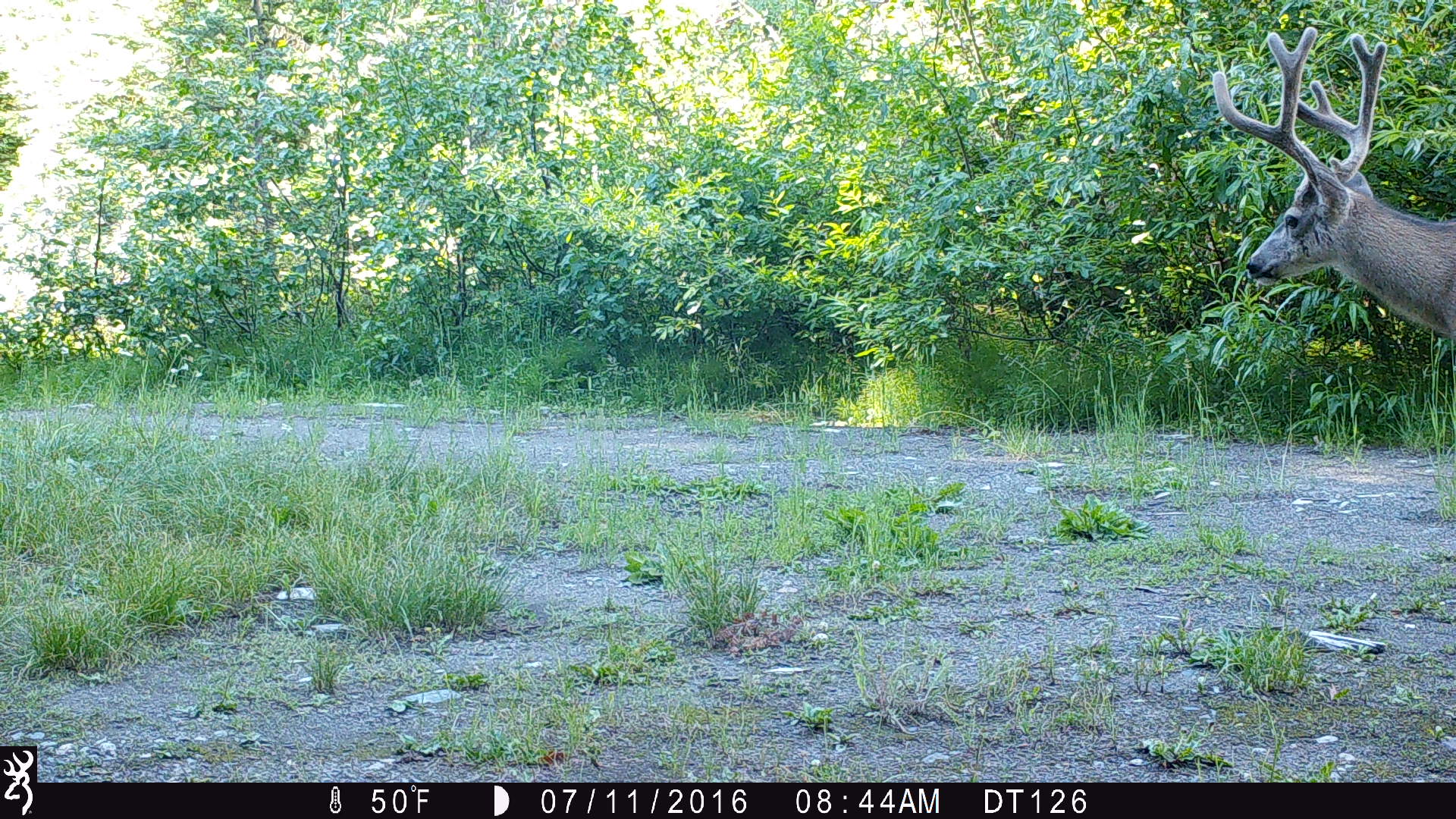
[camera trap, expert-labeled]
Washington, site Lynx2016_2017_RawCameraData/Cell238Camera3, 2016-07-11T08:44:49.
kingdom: Animalia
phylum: Chordata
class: Mammalia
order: Artiodactyla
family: Cervidae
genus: Odocoileus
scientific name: Odocoileus hemionus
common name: mule deer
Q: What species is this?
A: Odocoileus hemionus (mule deer).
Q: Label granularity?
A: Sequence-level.